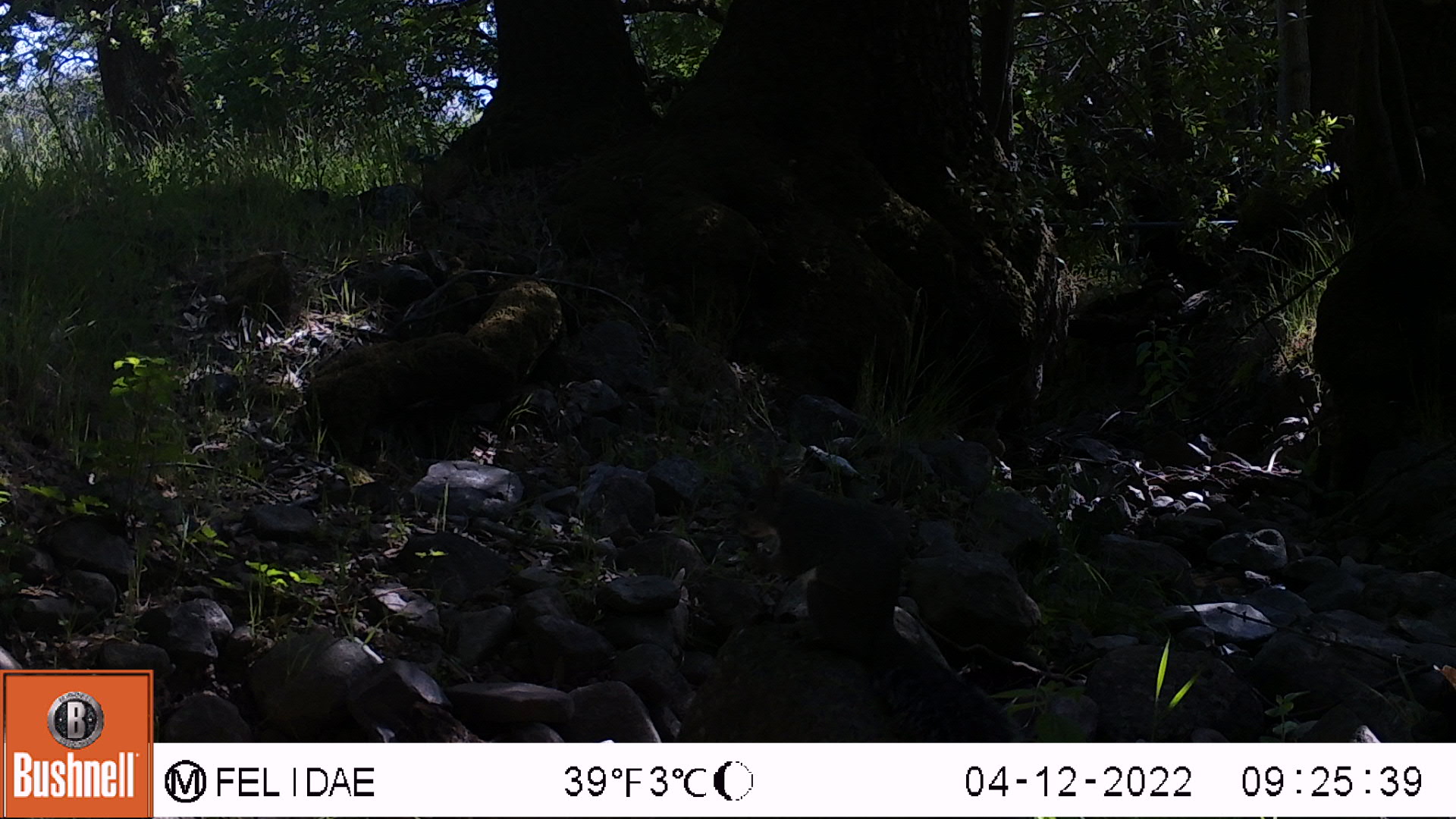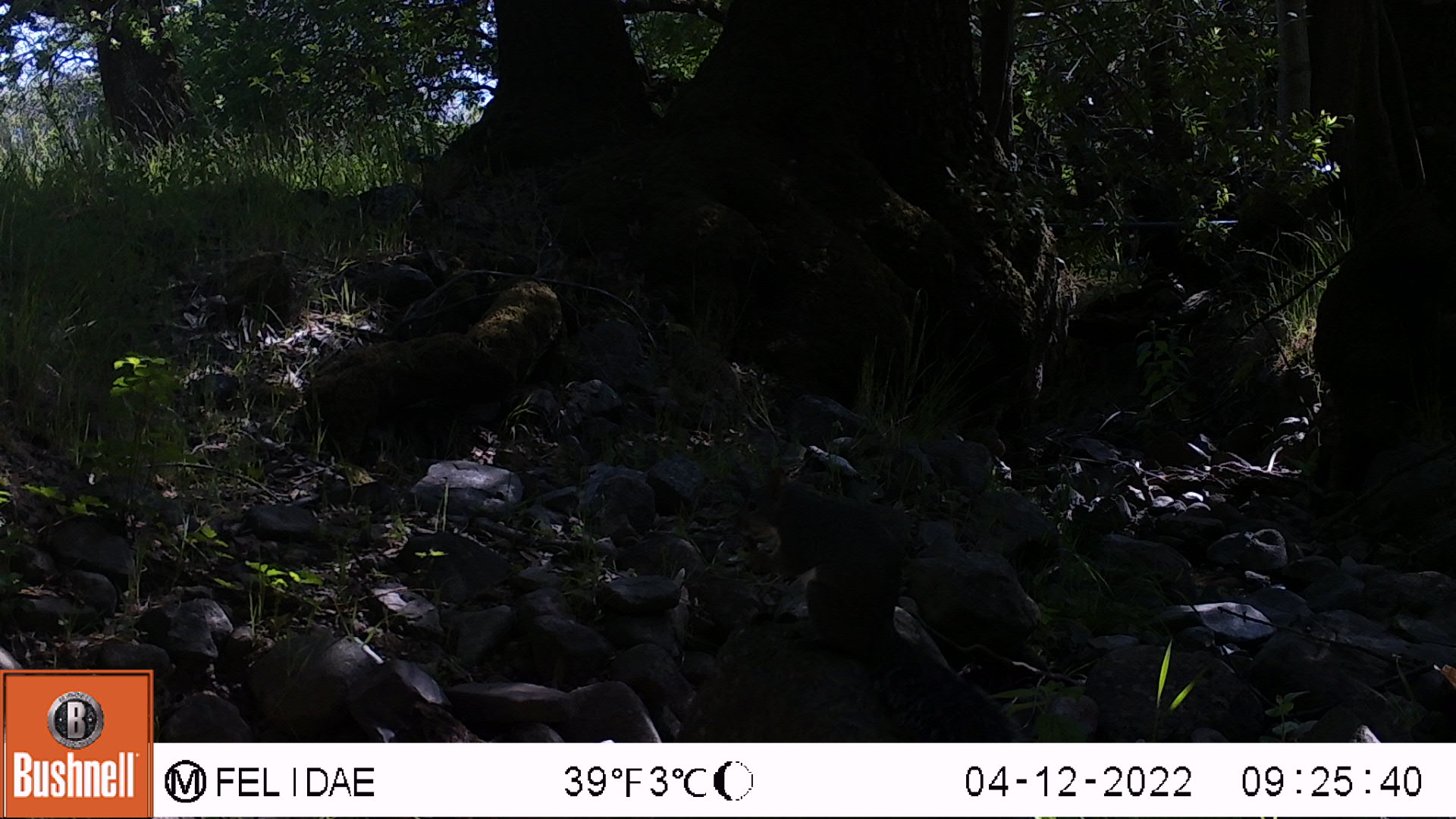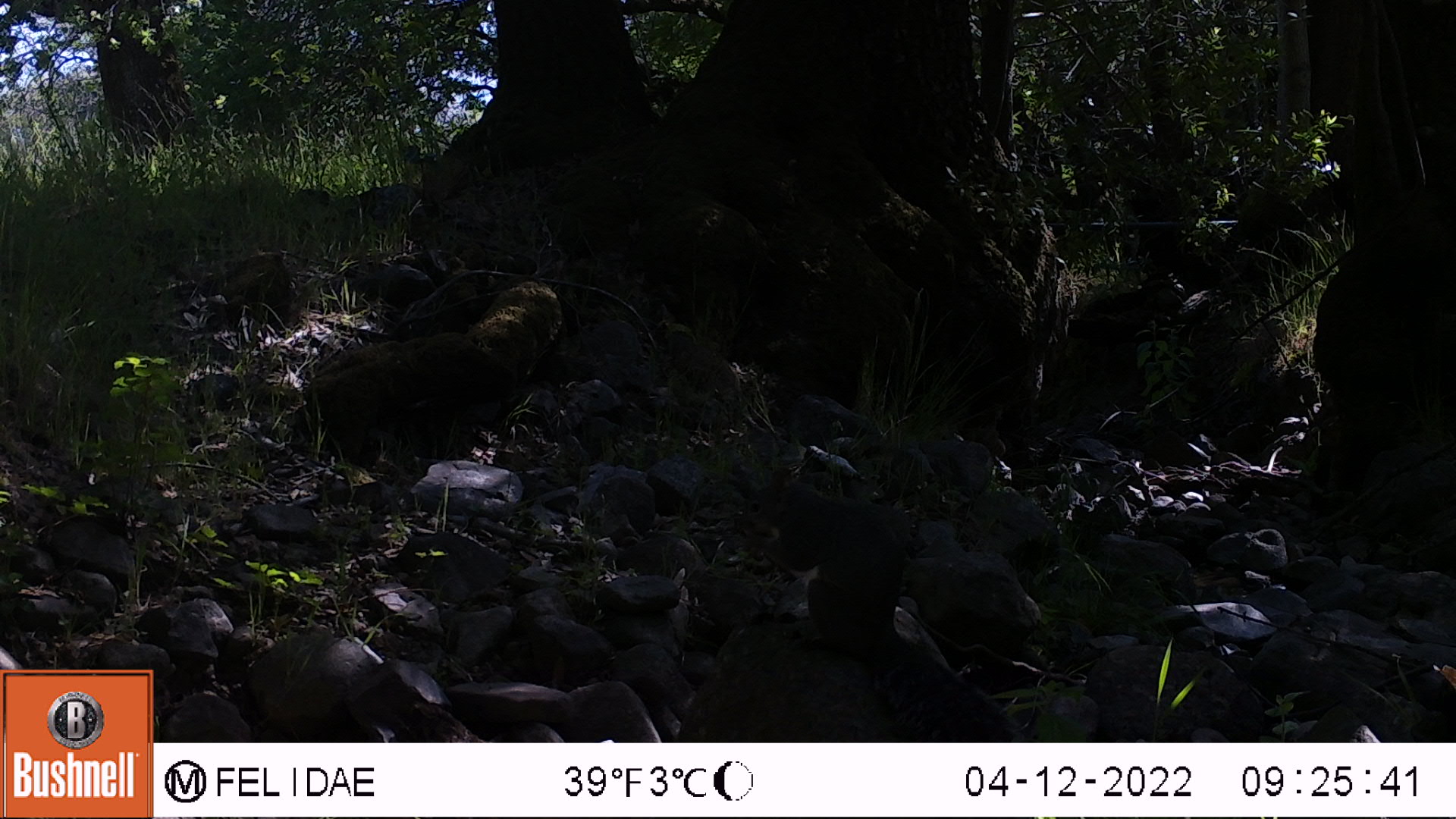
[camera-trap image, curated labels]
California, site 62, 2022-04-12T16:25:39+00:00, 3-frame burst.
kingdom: Animalia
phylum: Chordata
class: Mammalia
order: Rodentia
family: Sciuridae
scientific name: Sciuridae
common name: squirrel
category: unknown squirrel